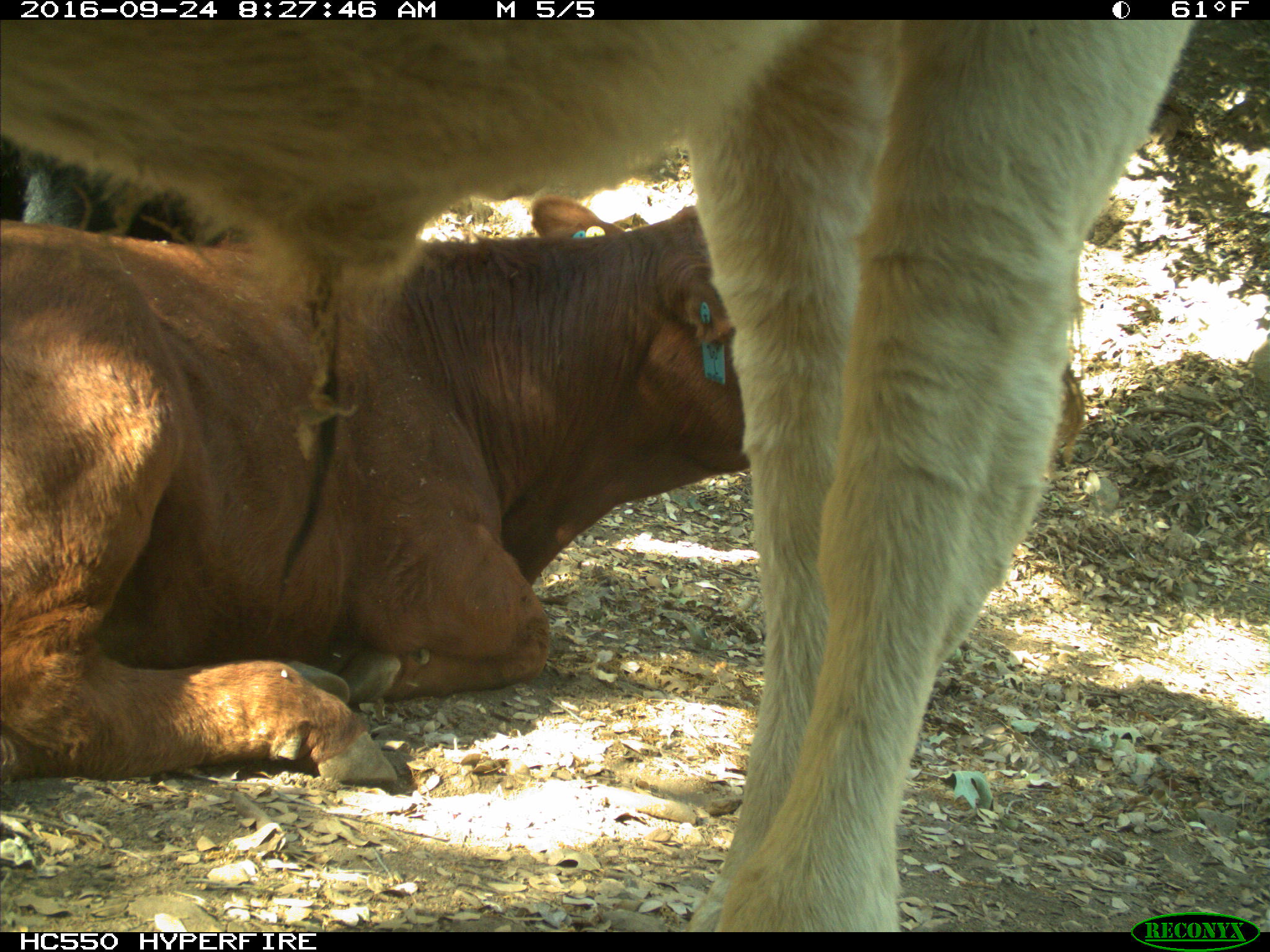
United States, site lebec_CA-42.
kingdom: Animalia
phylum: Chordata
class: Mammalia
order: Artiodactyla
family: Bovidae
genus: Bos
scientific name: Bos taurus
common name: domestic cow